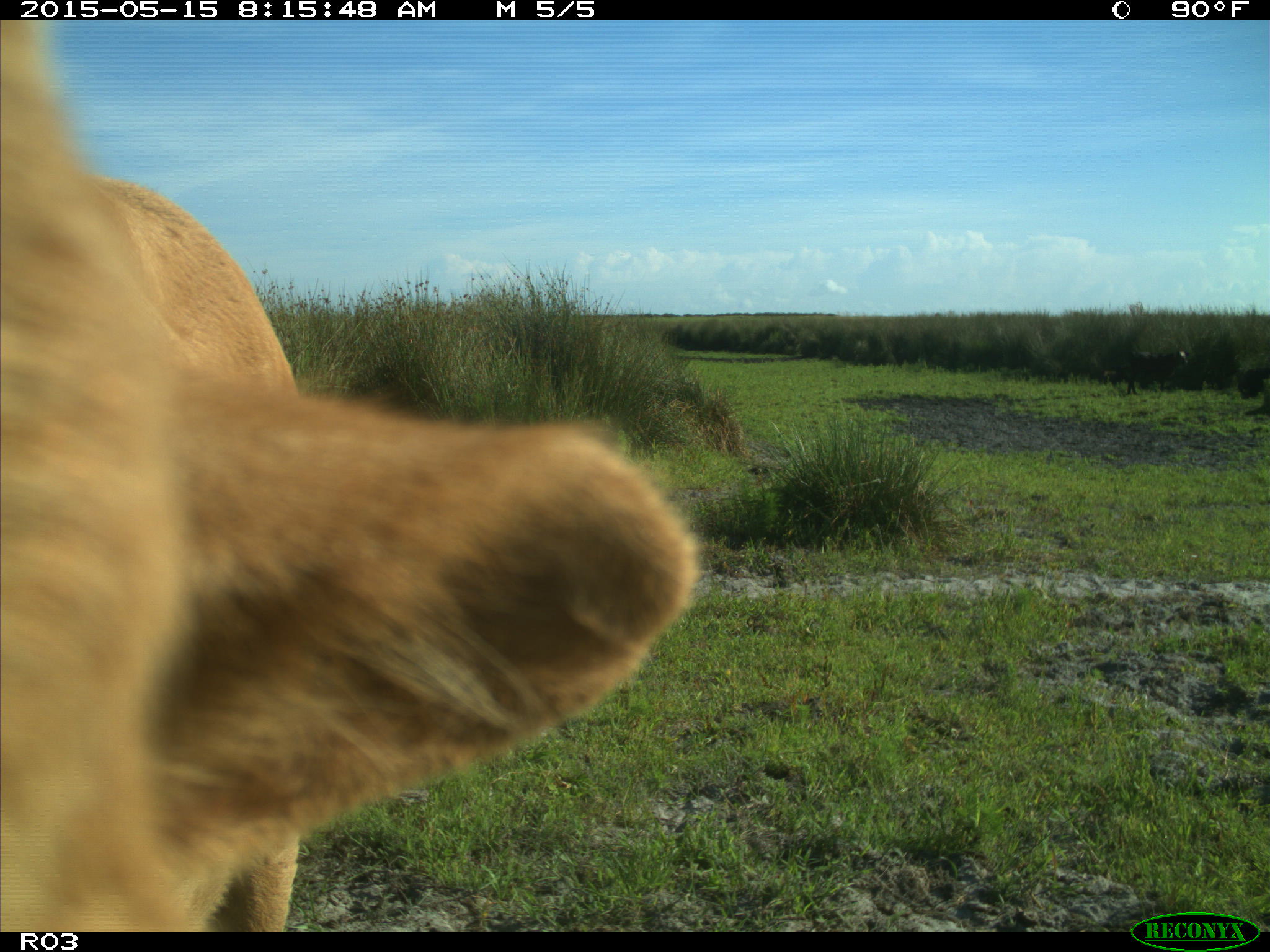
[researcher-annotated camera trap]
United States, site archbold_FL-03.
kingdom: Animalia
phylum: Chordata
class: Mammalia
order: Artiodactyla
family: Bovidae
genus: Bos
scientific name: Bos taurus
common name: domestic cow